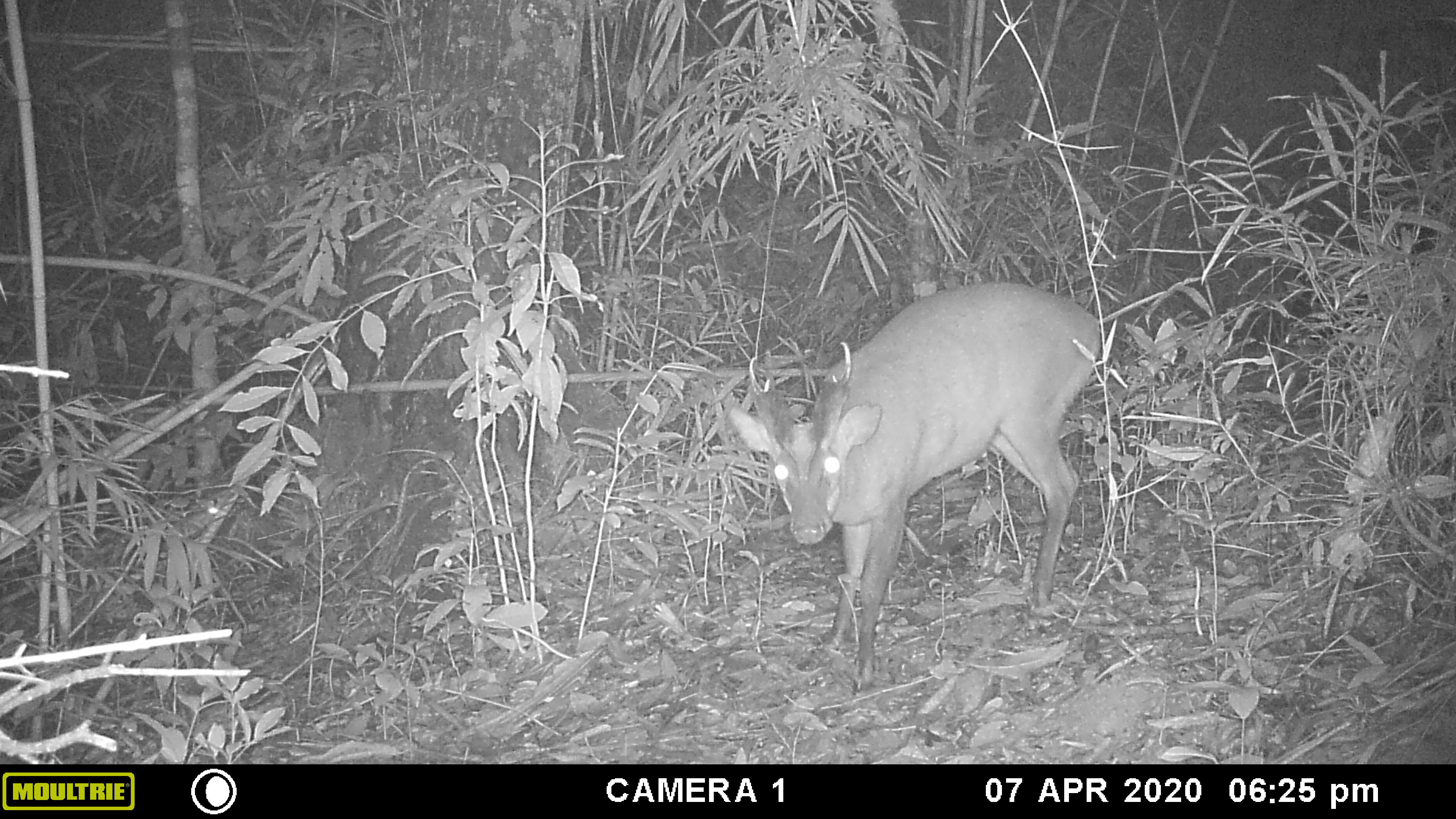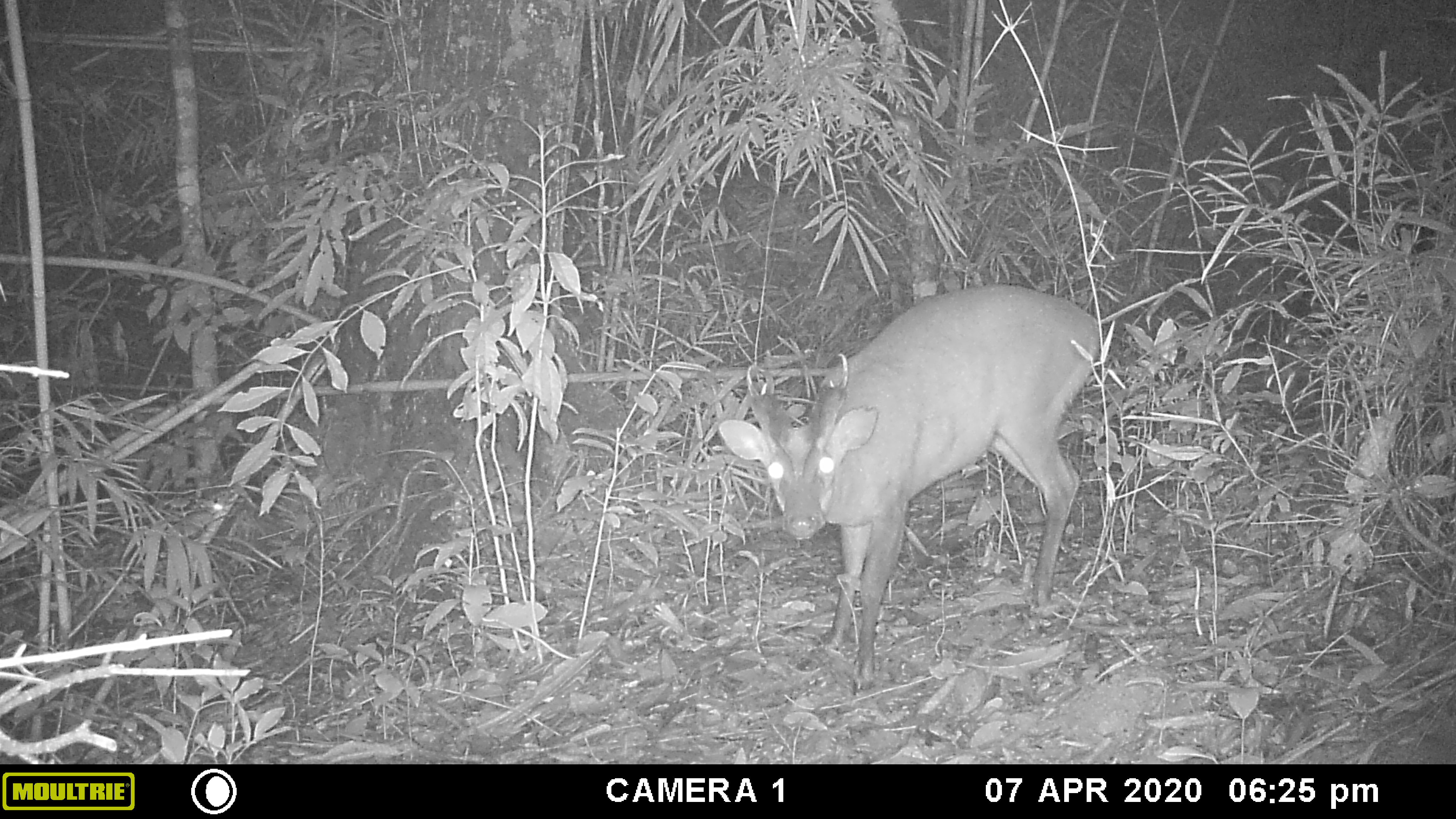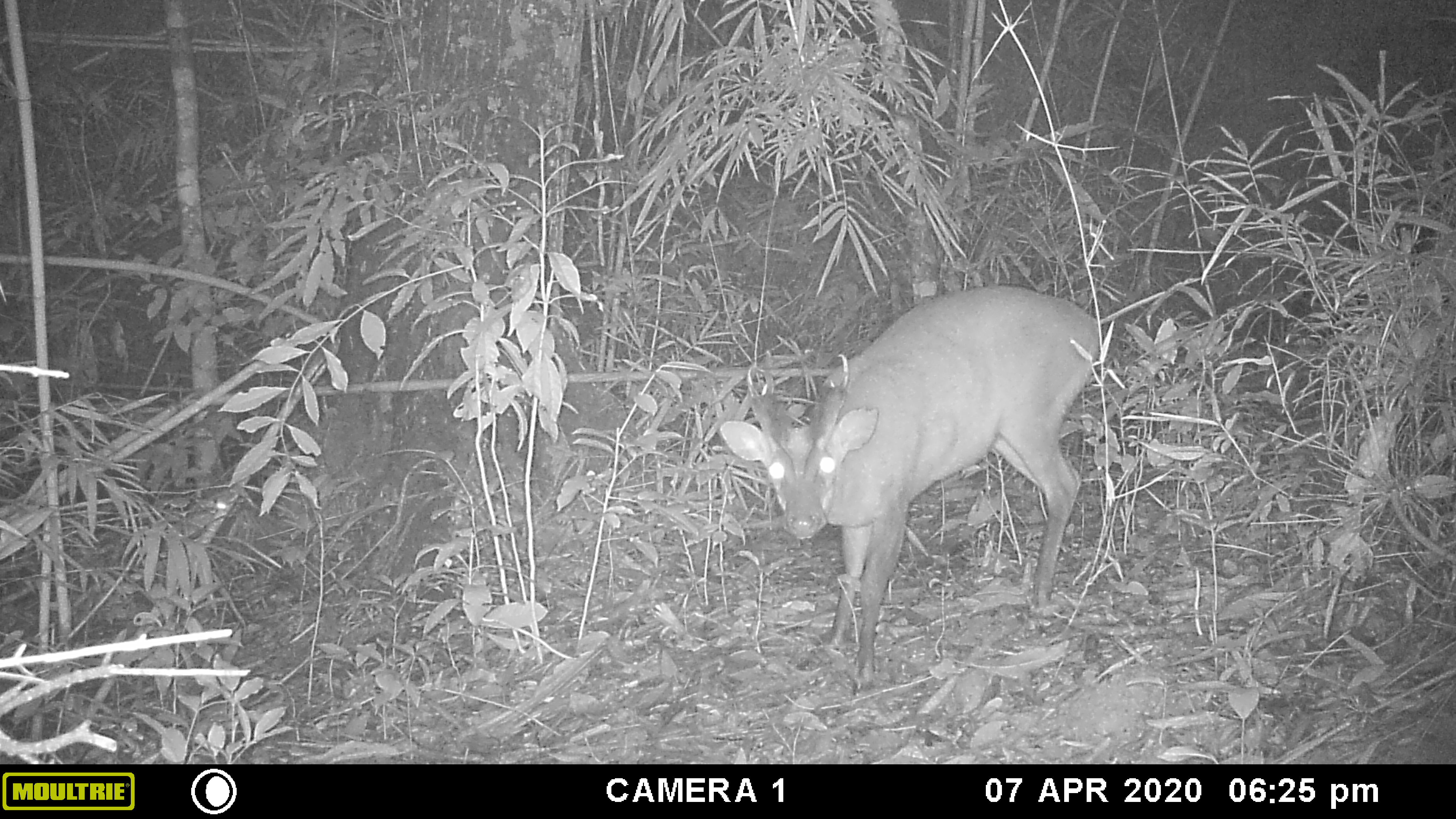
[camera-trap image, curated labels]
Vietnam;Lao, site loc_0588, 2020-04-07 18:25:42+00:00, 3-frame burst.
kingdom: Animalia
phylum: Chordata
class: Mammalia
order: Artiodactyla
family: Cervidae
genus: Muntiacus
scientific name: Muntiacus muntjak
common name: red muntjac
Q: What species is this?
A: Red muntjac (Muntiacus muntjak).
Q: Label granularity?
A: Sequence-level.